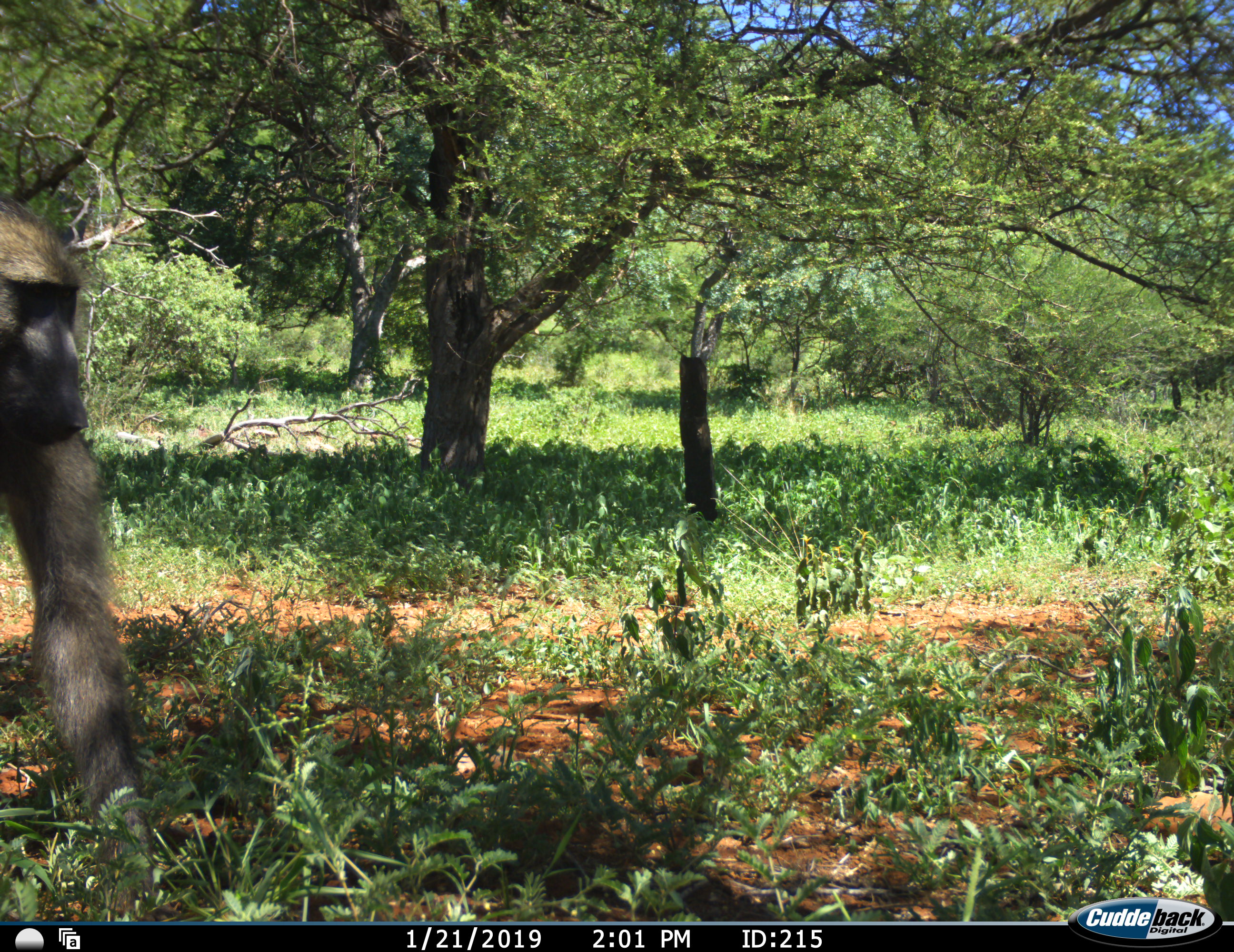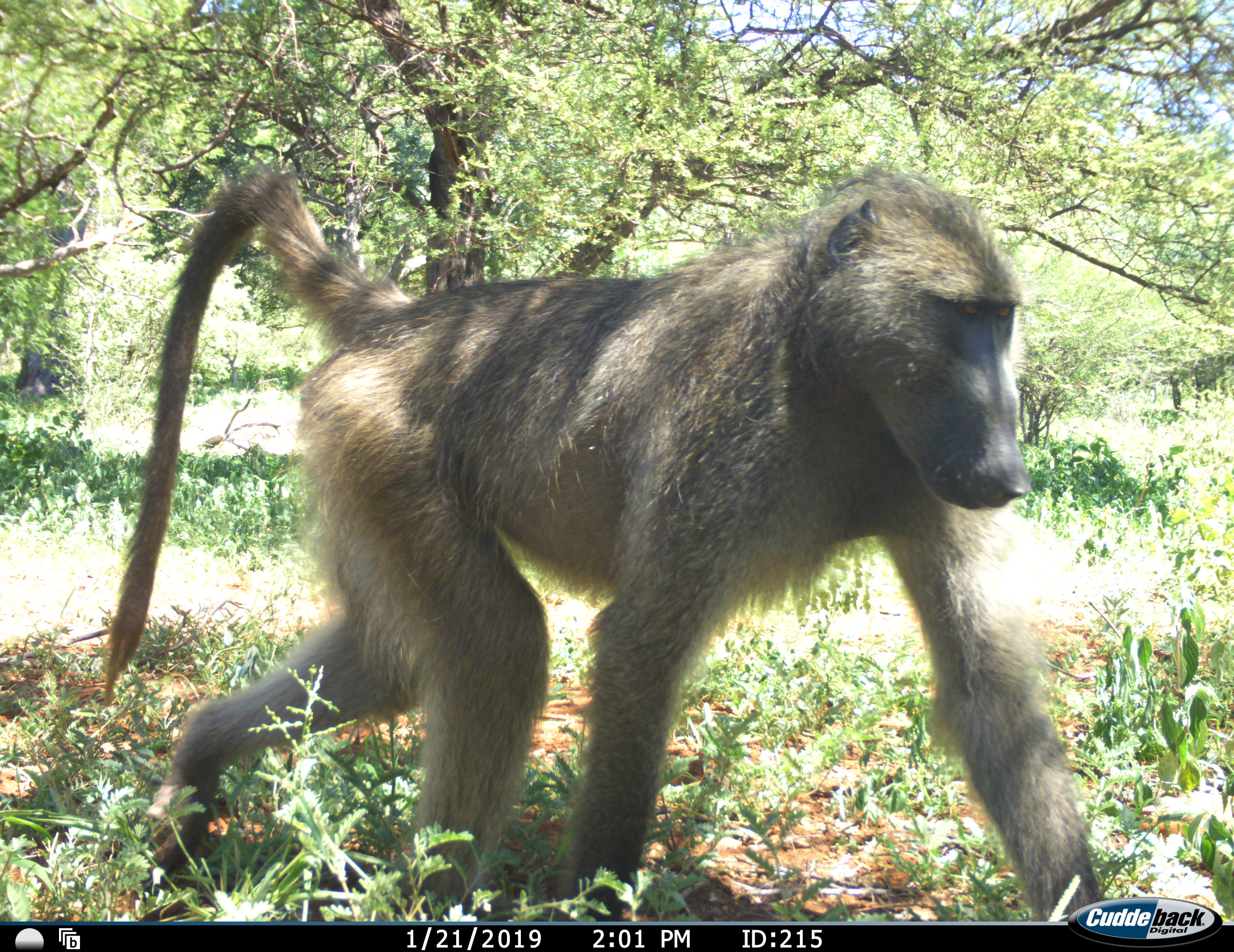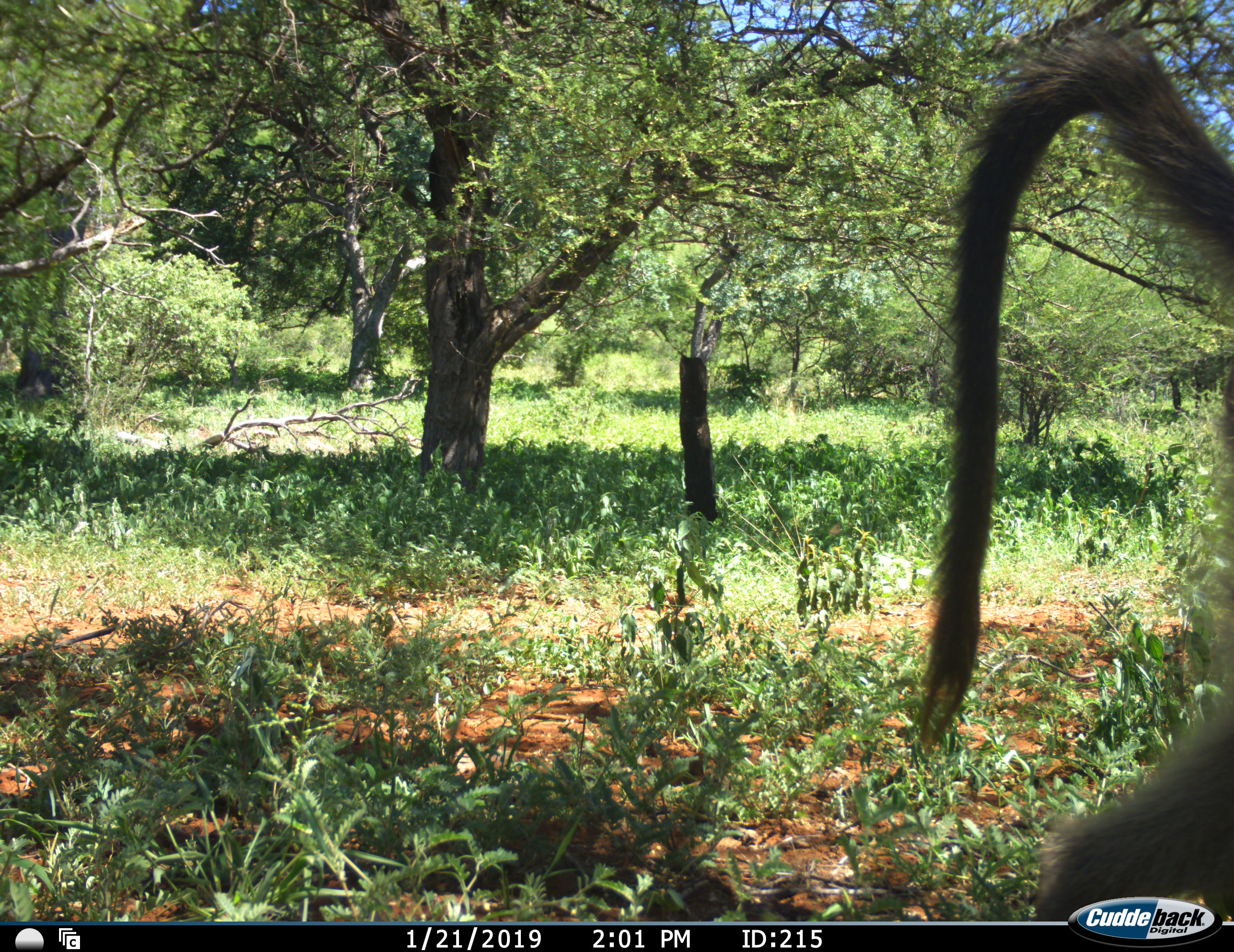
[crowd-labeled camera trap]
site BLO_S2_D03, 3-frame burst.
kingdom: Animalia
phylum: Chordata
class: Mammalia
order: Primates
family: Cercopithecidae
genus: Papio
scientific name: Papio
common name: baboon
Baboon (Papio), count 1. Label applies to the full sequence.